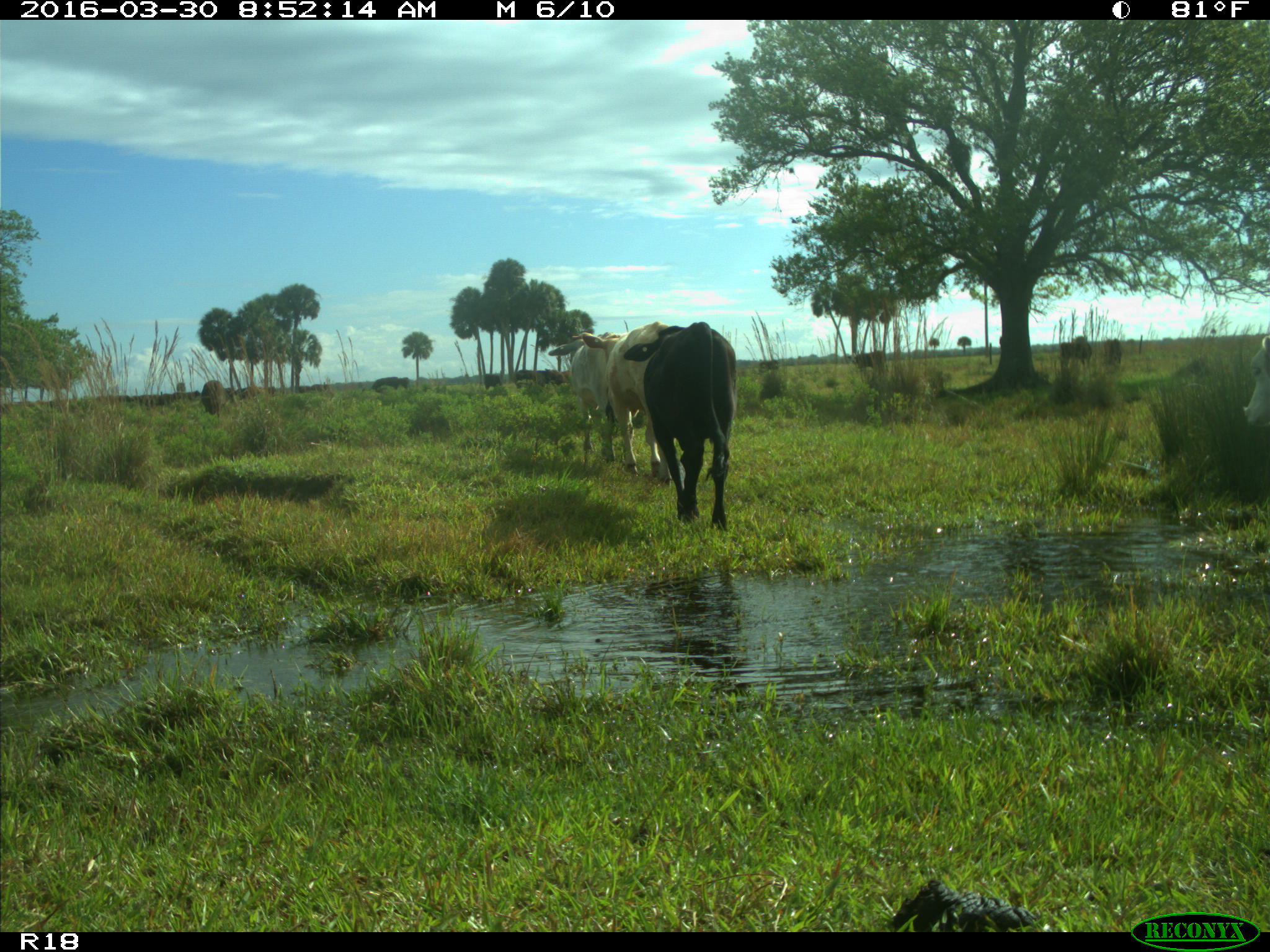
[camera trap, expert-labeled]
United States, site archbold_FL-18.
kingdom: Animalia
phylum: Chordata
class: Mammalia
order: Artiodactyla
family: Bovidae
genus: Bos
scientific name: Bos taurus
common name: domestic cow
Bos taurus (domestic cow).